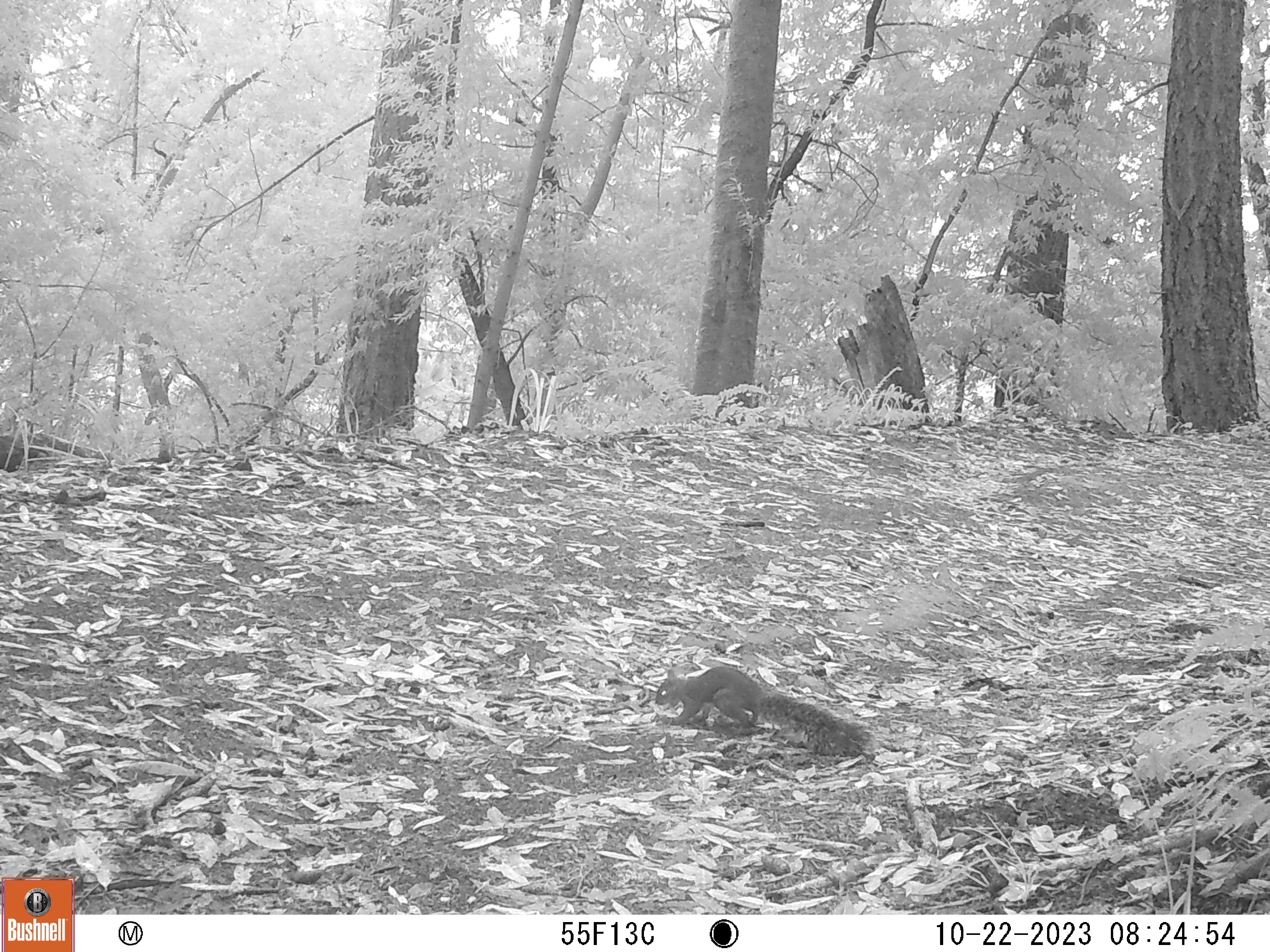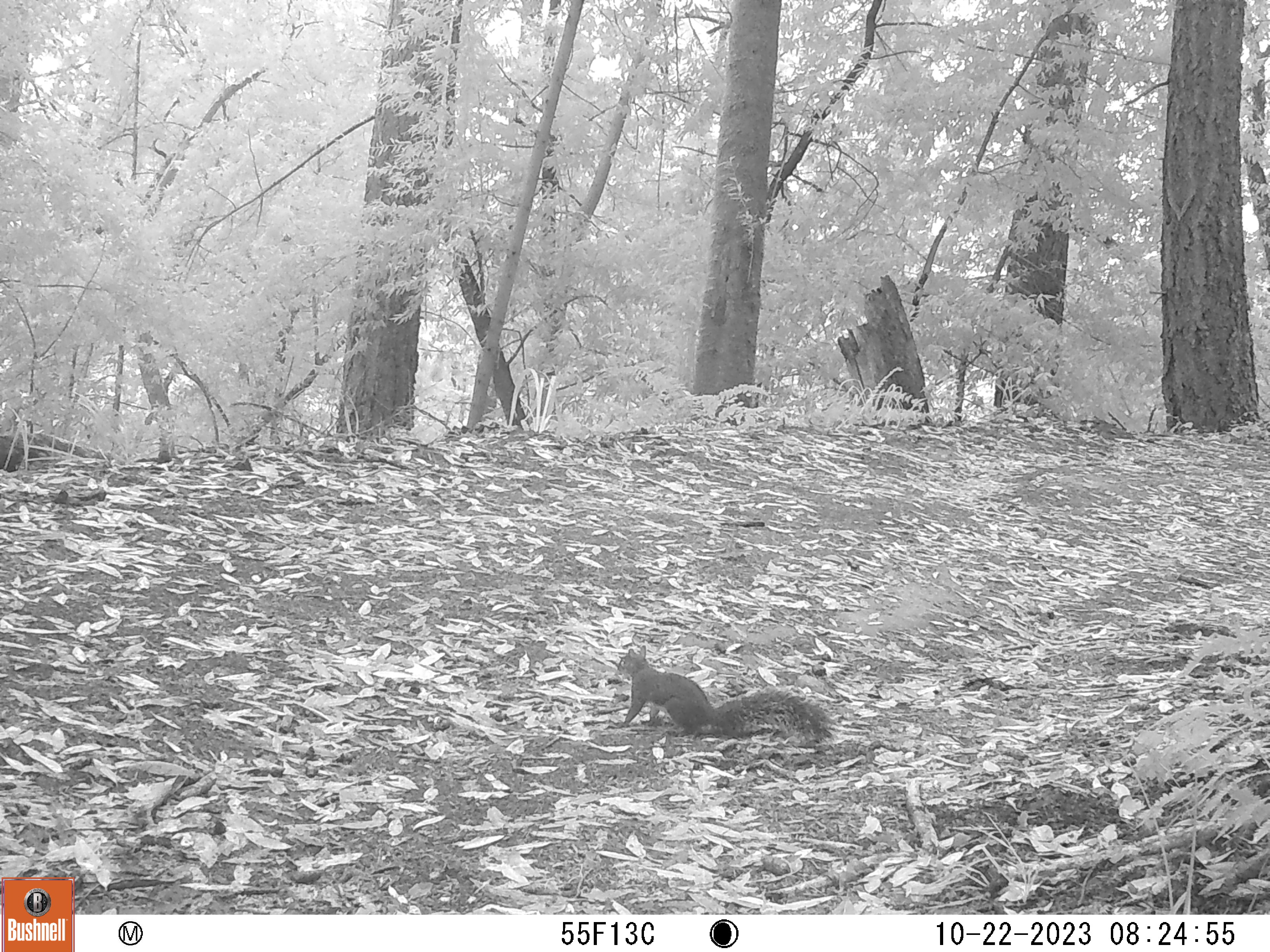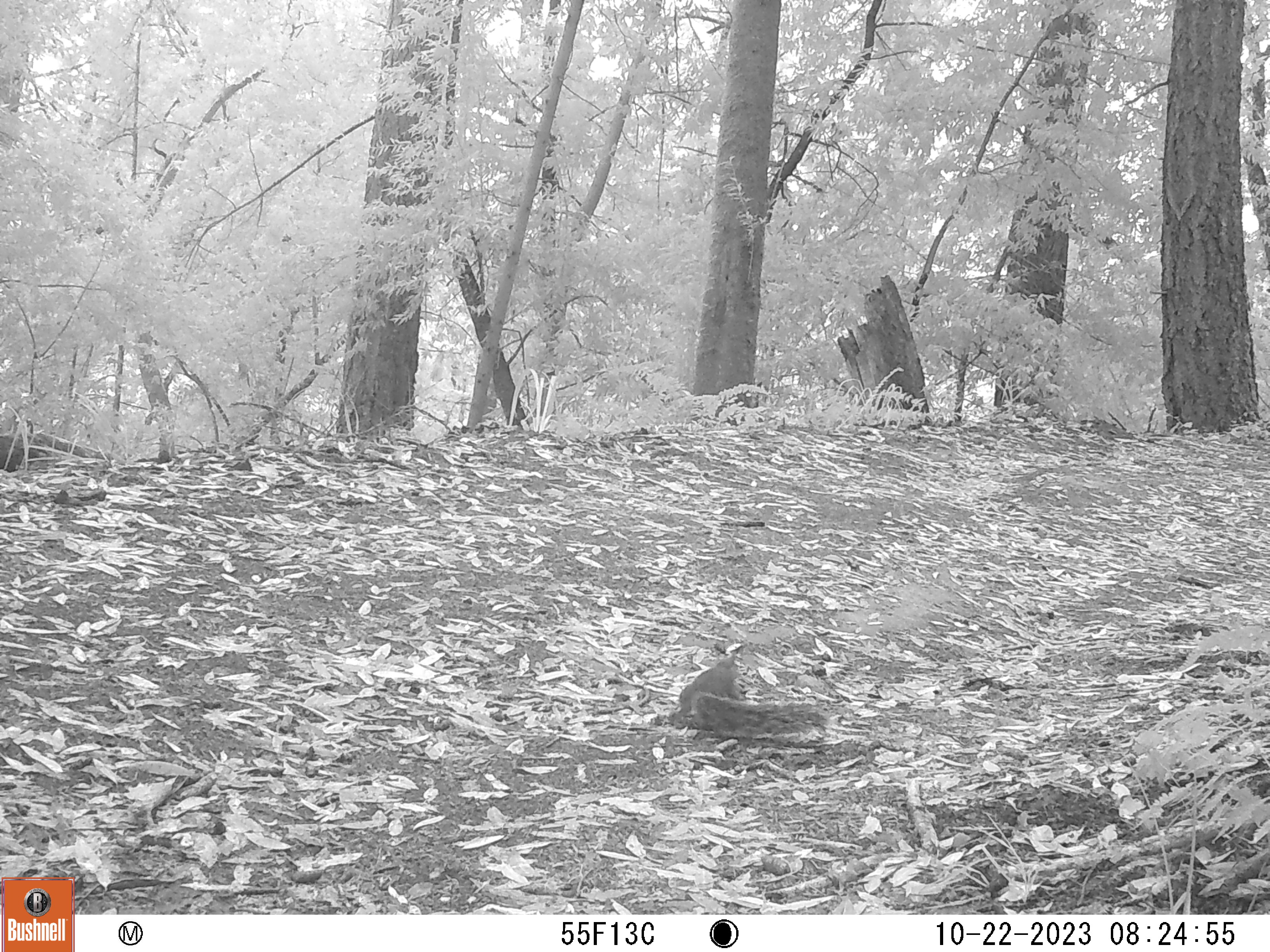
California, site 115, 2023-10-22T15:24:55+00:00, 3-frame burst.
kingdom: Animalia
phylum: Chordata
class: Mammalia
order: Rodentia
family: Sciuridae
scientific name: Sciuridae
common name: squirrel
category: unknown squirrel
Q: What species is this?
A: Unknown squirrel (squirrel) (Sciuridae).